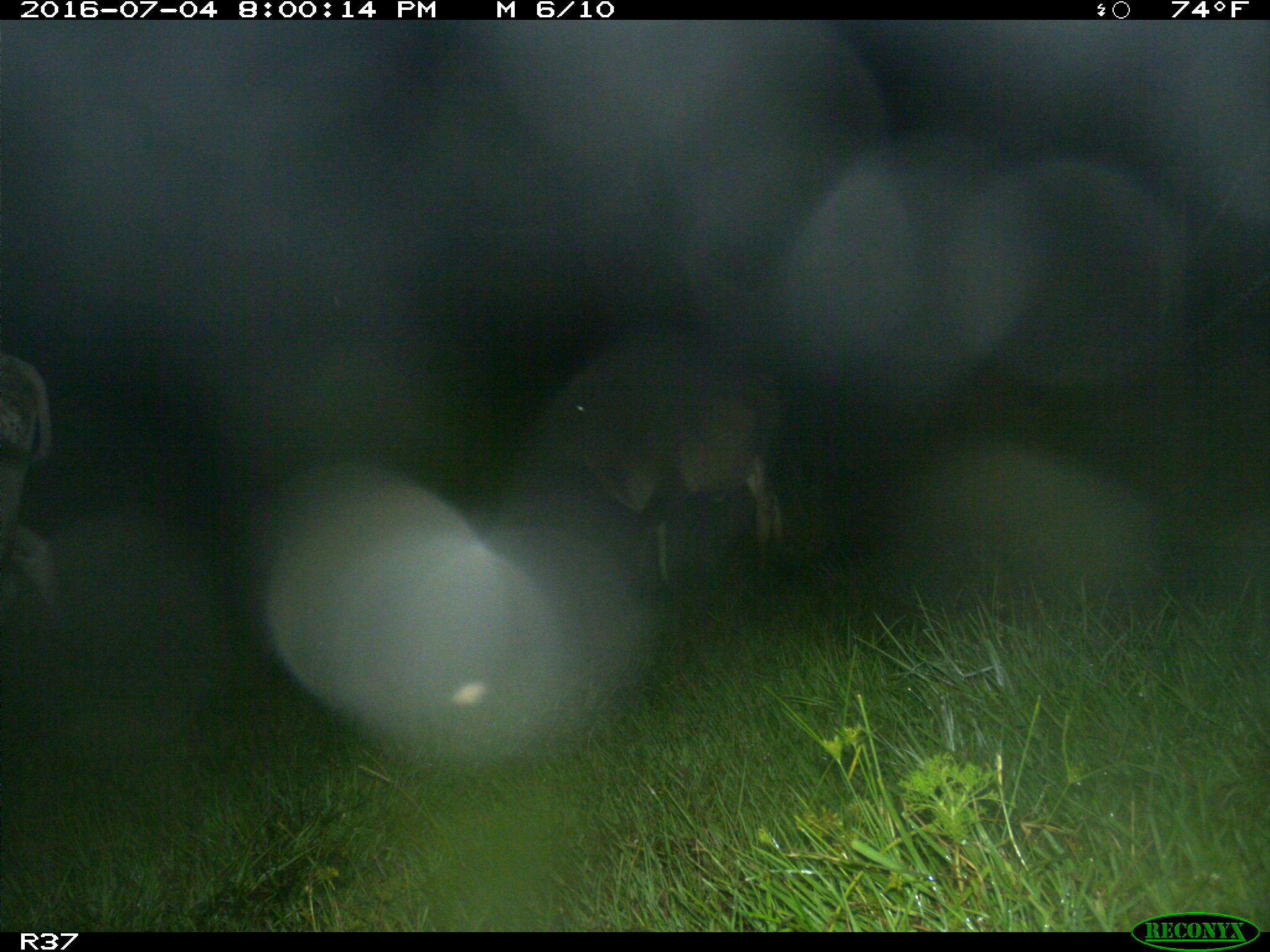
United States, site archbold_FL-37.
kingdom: Animalia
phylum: Chordata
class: Mammalia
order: Artiodactyla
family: Bovidae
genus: Bos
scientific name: Bos taurus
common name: domestic cow